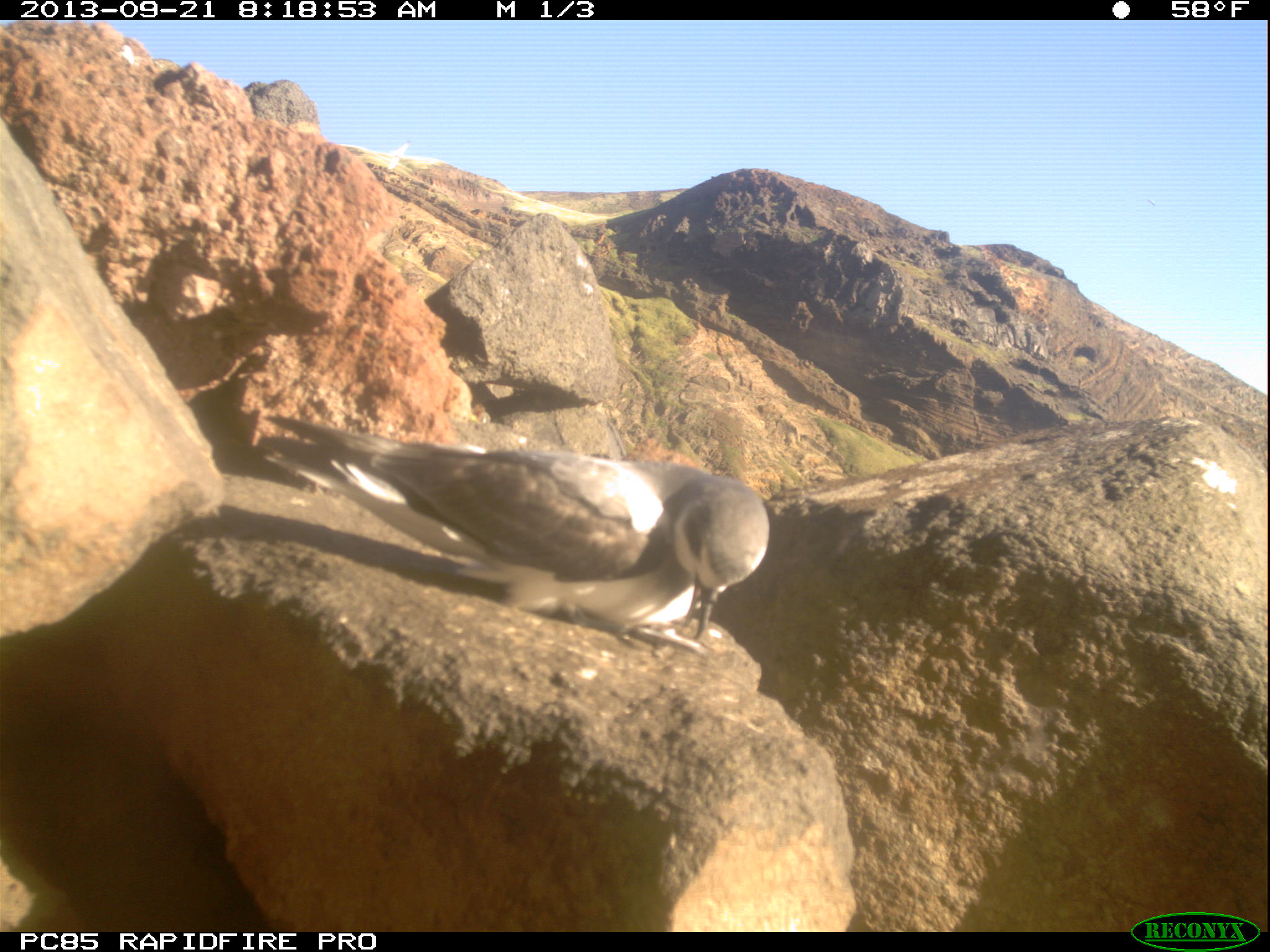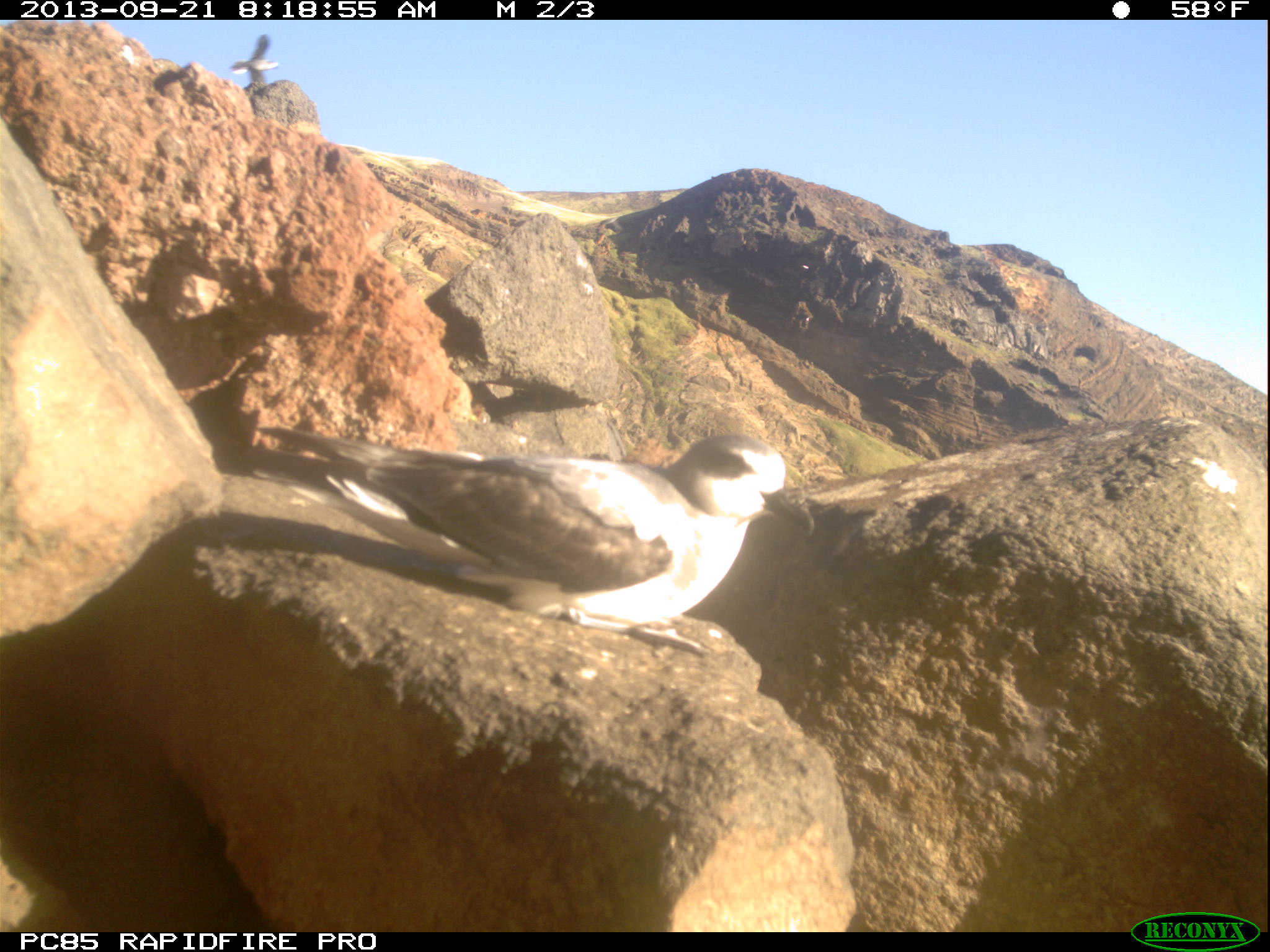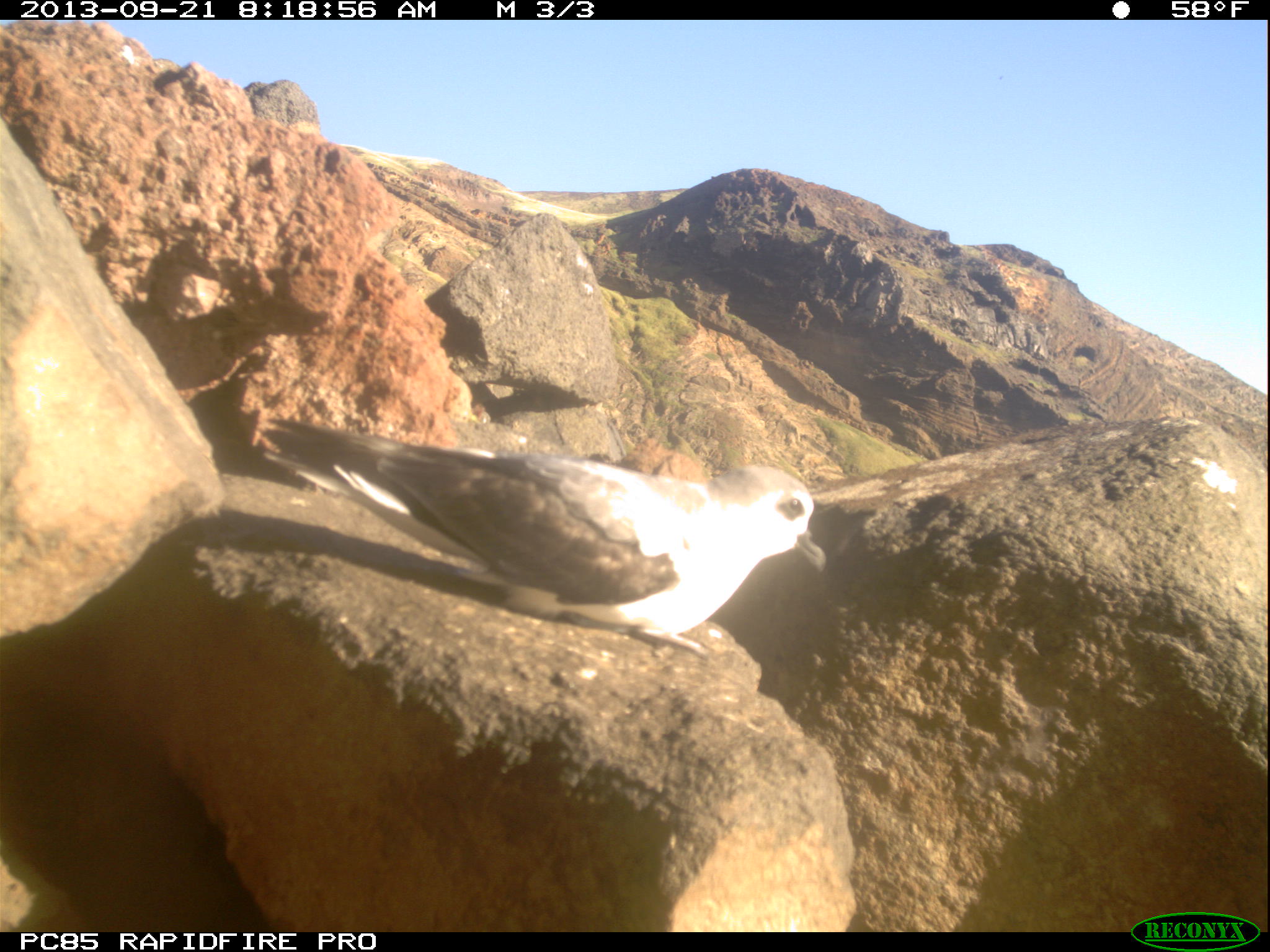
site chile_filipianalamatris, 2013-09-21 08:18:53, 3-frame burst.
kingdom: Animalia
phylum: Chordata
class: Aves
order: Procellariiformes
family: Procellariidae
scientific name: Procellariidae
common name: petrel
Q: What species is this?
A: Petrel (Procellariidae).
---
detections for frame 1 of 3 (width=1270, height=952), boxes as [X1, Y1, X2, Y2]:
petrel: [296, 405, 775, 666]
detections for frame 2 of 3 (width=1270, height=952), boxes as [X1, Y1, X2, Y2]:
petrel: [282, 416, 804, 673]; [226, 32, 281, 86]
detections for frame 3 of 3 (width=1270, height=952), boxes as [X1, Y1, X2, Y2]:
petrel: [271, 413, 825, 661]